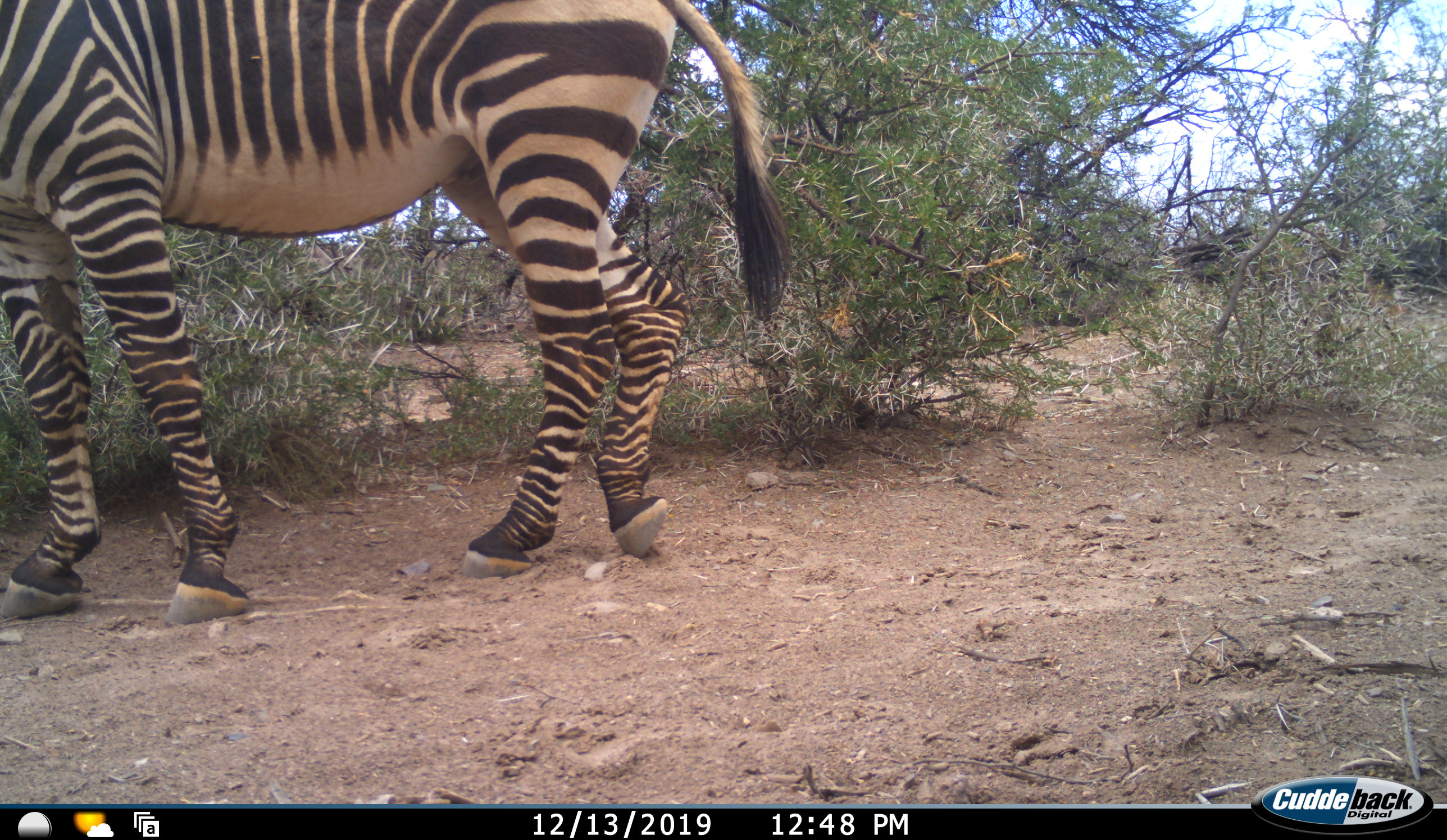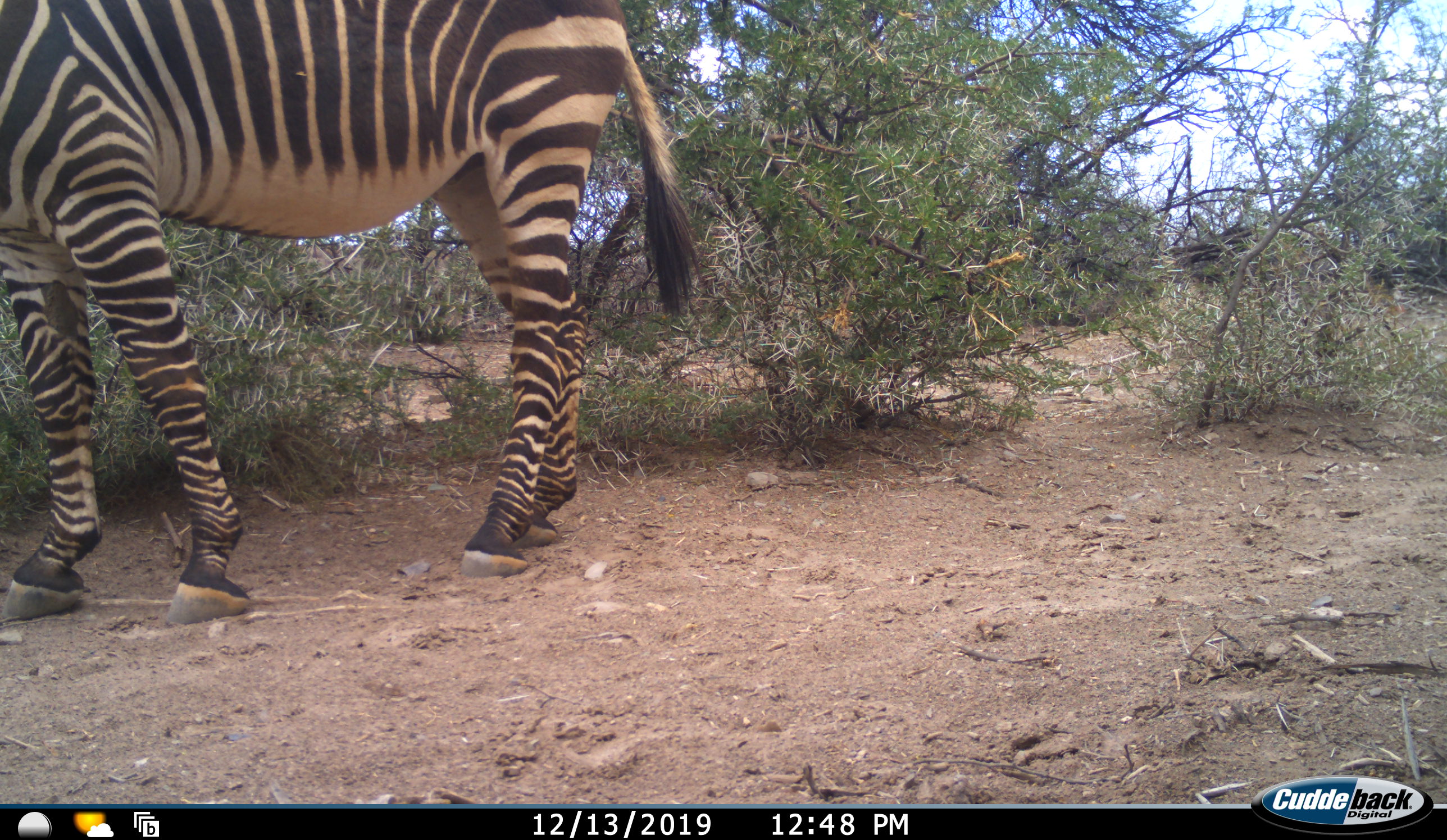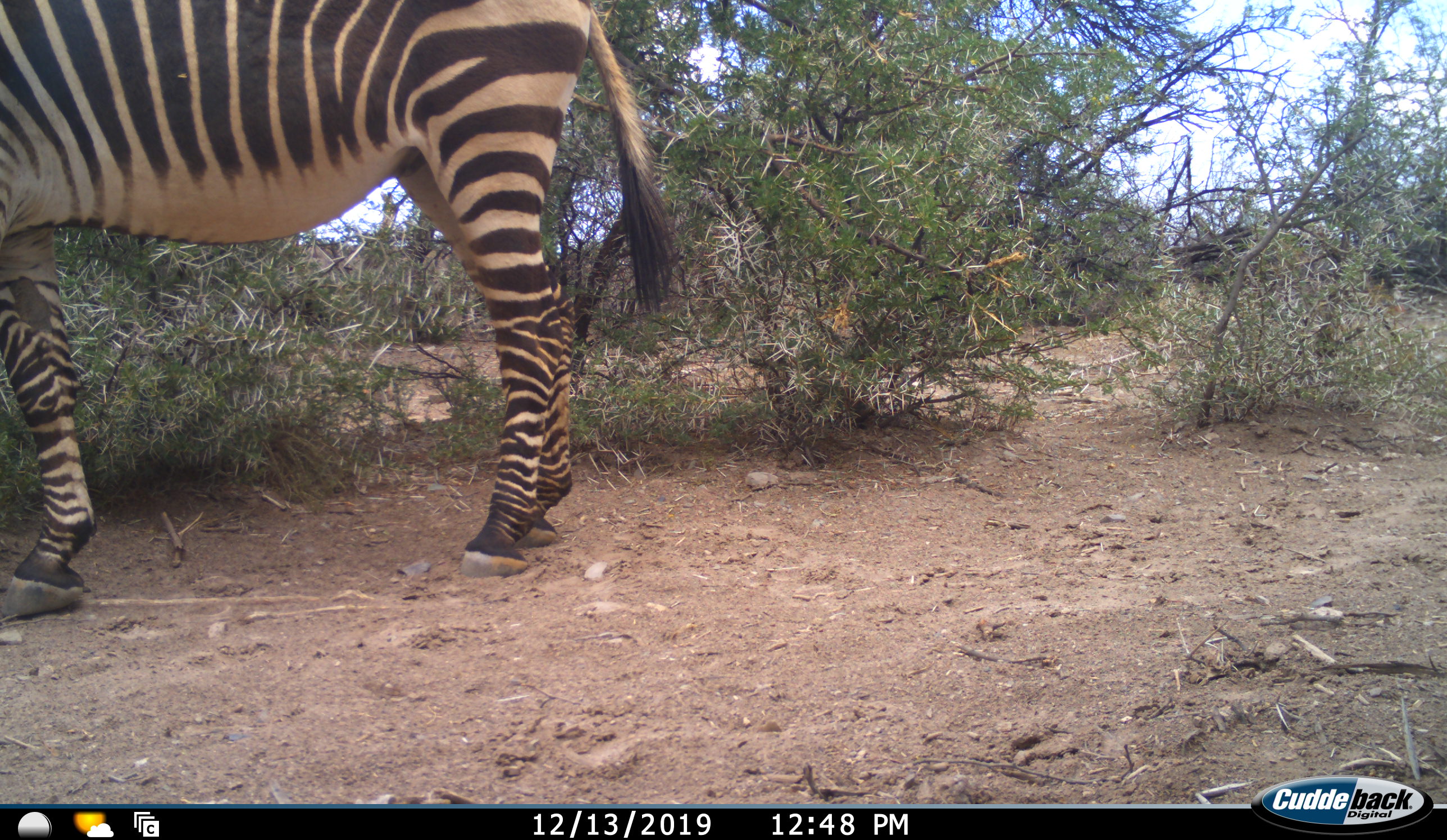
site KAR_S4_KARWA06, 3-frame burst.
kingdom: Animalia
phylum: Chordata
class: Mammalia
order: Perissodactyla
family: Equidae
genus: Equus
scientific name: Equus zebra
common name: mountain zebra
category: zebramountain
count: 1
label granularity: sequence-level